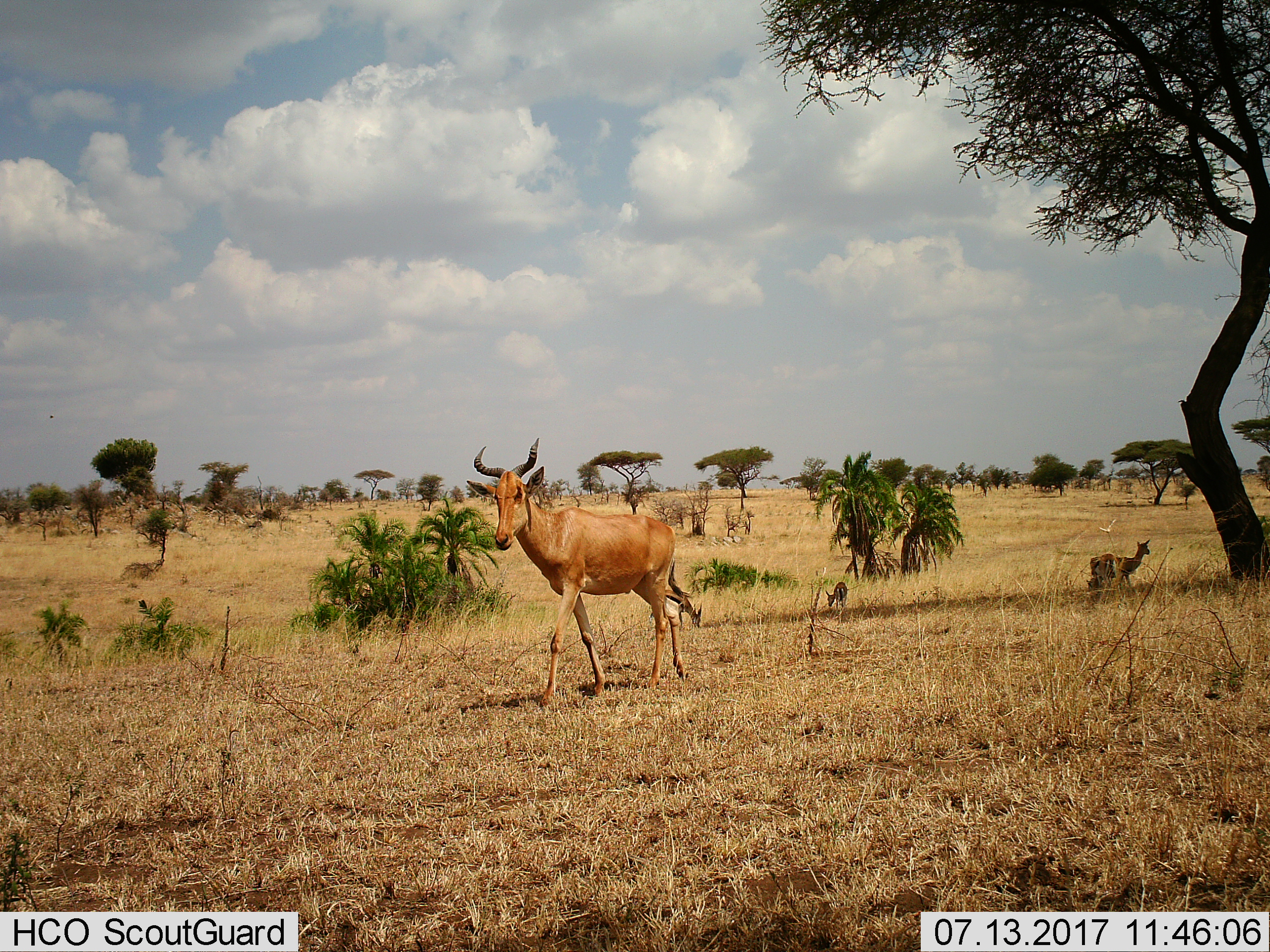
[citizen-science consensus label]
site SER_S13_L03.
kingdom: Animalia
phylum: Chordata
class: Mammalia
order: Artiodactyla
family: Bovidae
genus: Eudorcas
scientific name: Eudorcas thomsonii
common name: thomson's gazelle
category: gazellethomsons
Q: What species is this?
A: Gazellethomsons (thomson's gazelle) (Eudorcas thomsonii).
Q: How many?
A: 4.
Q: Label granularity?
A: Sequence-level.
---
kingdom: Animalia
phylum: Chordata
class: Mammalia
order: Artiodactyla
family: Bovidae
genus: Alcelaphus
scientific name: Alcelaphus buselaphus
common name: hartebeest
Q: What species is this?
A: Hartebeest (Alcelaphus buselaphus).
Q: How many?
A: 1.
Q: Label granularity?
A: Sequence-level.